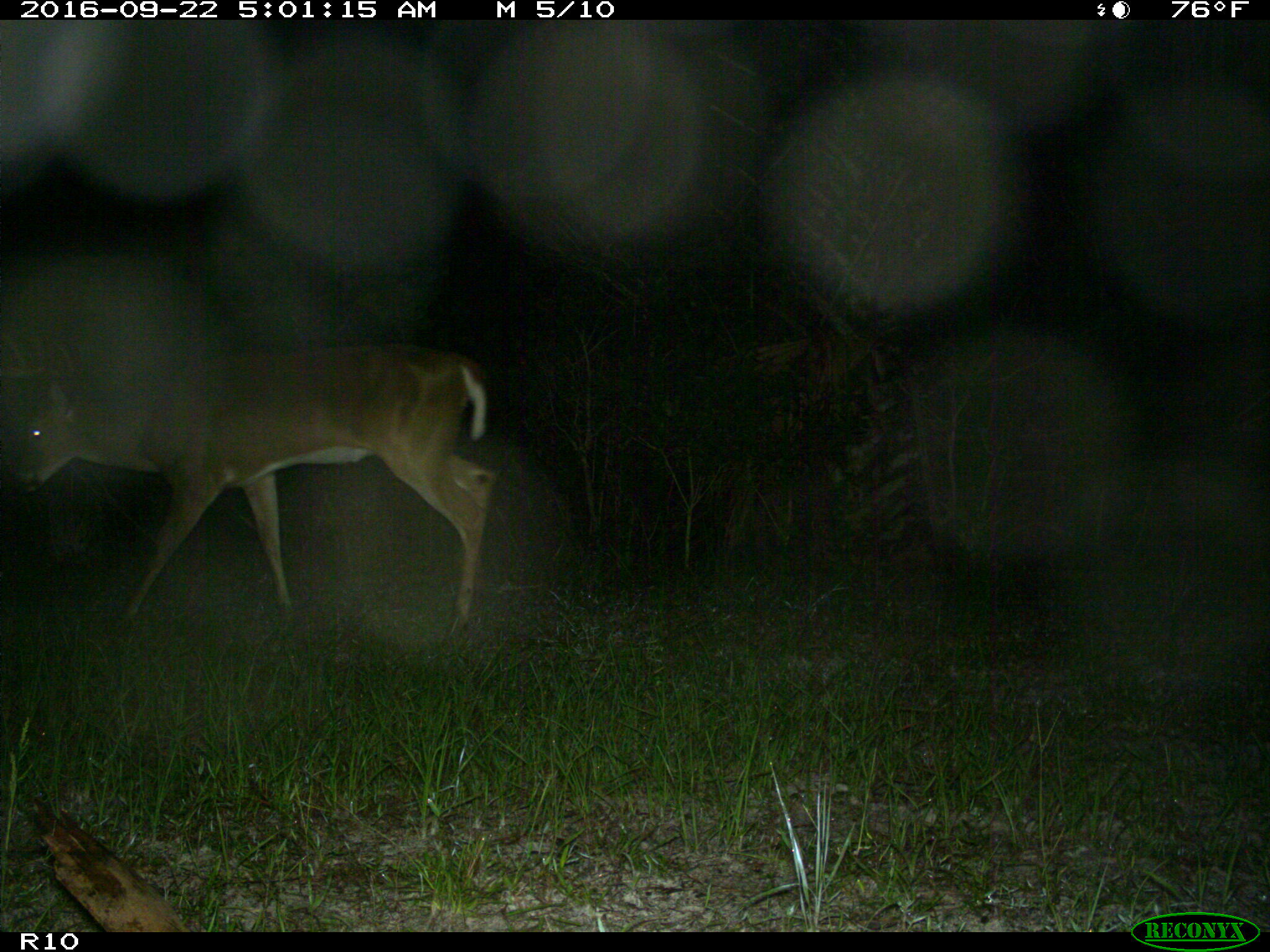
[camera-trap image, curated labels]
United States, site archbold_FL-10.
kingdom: Animalia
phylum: Chordata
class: Mammalia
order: Artiodactyla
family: Cervidae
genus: Odocoileus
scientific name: Odocoileus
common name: deer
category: unidentified deer